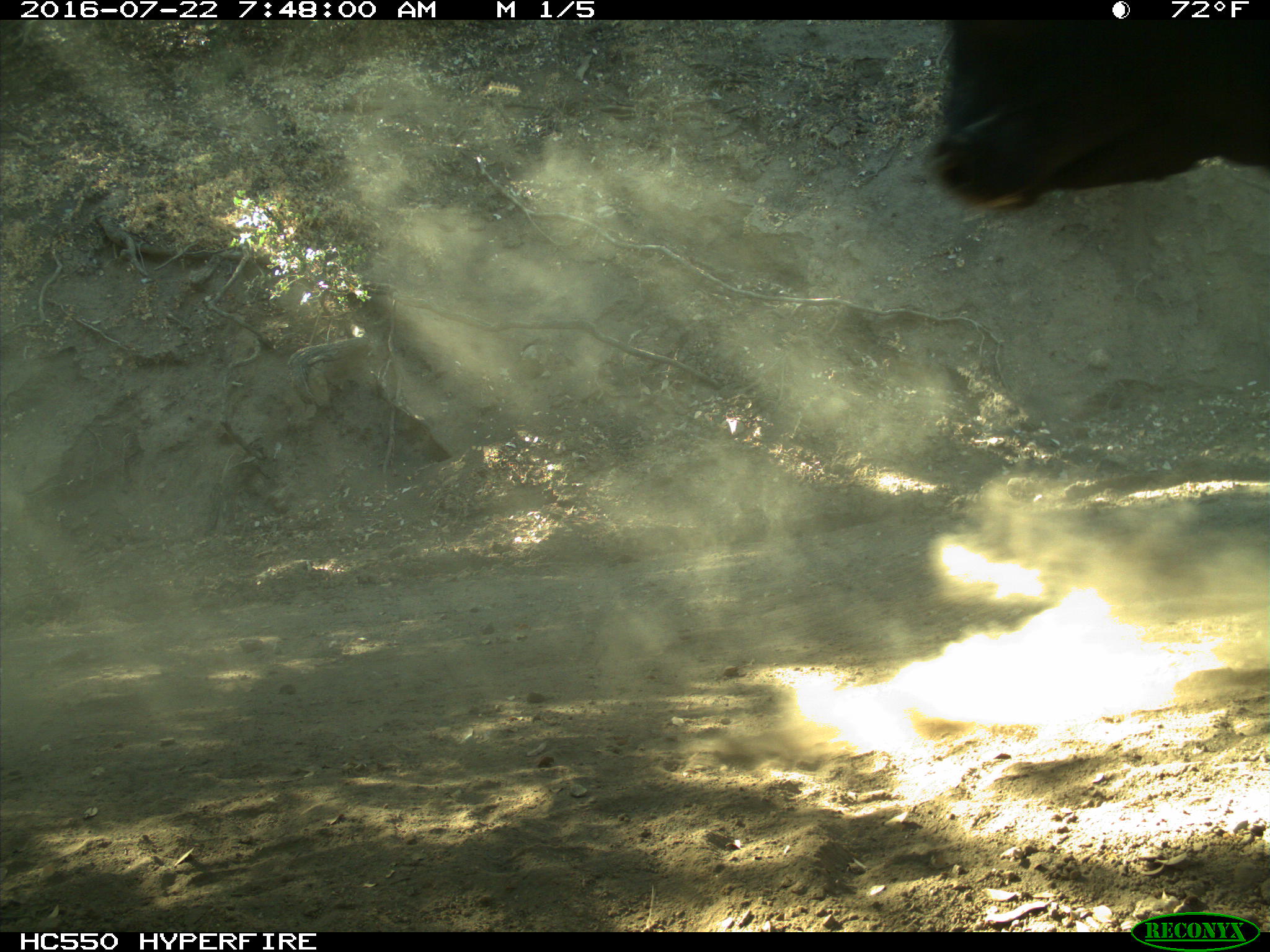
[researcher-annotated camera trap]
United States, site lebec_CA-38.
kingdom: Animalia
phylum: Chordata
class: Mammalia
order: Artiodactyla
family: Bovidae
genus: Bos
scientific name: Bos taurus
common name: domestic cow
Bos taurus (domestic cow).